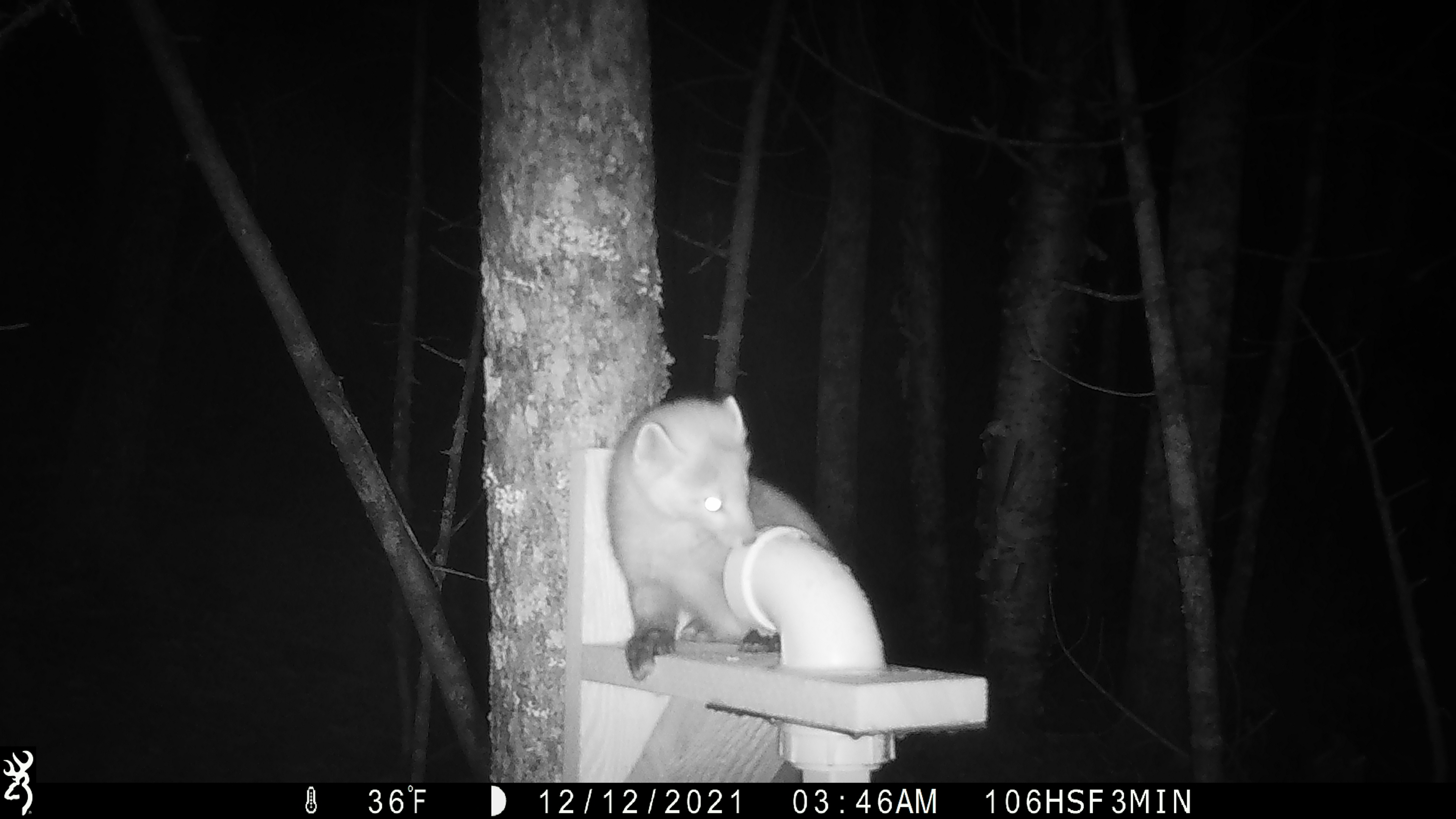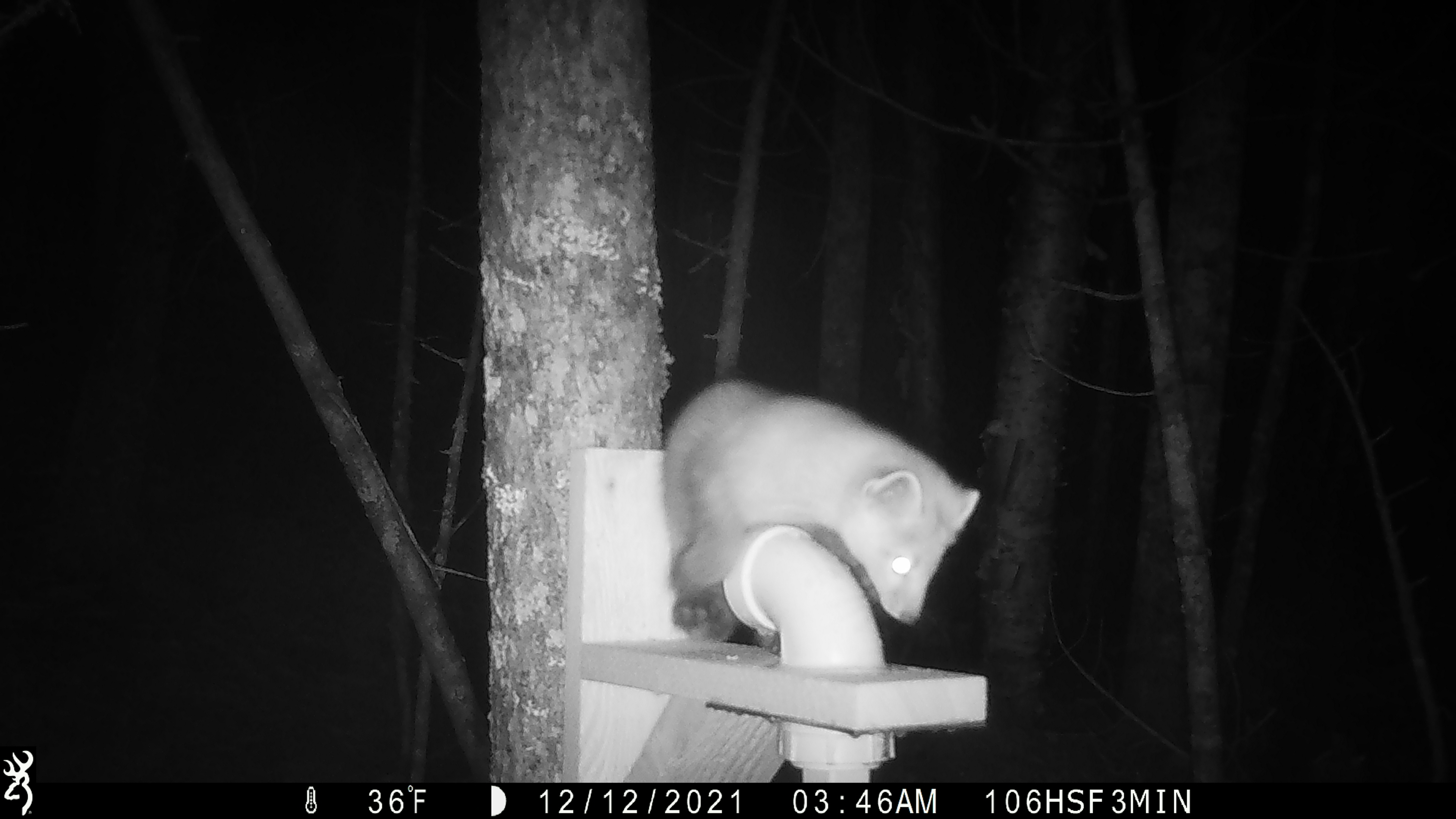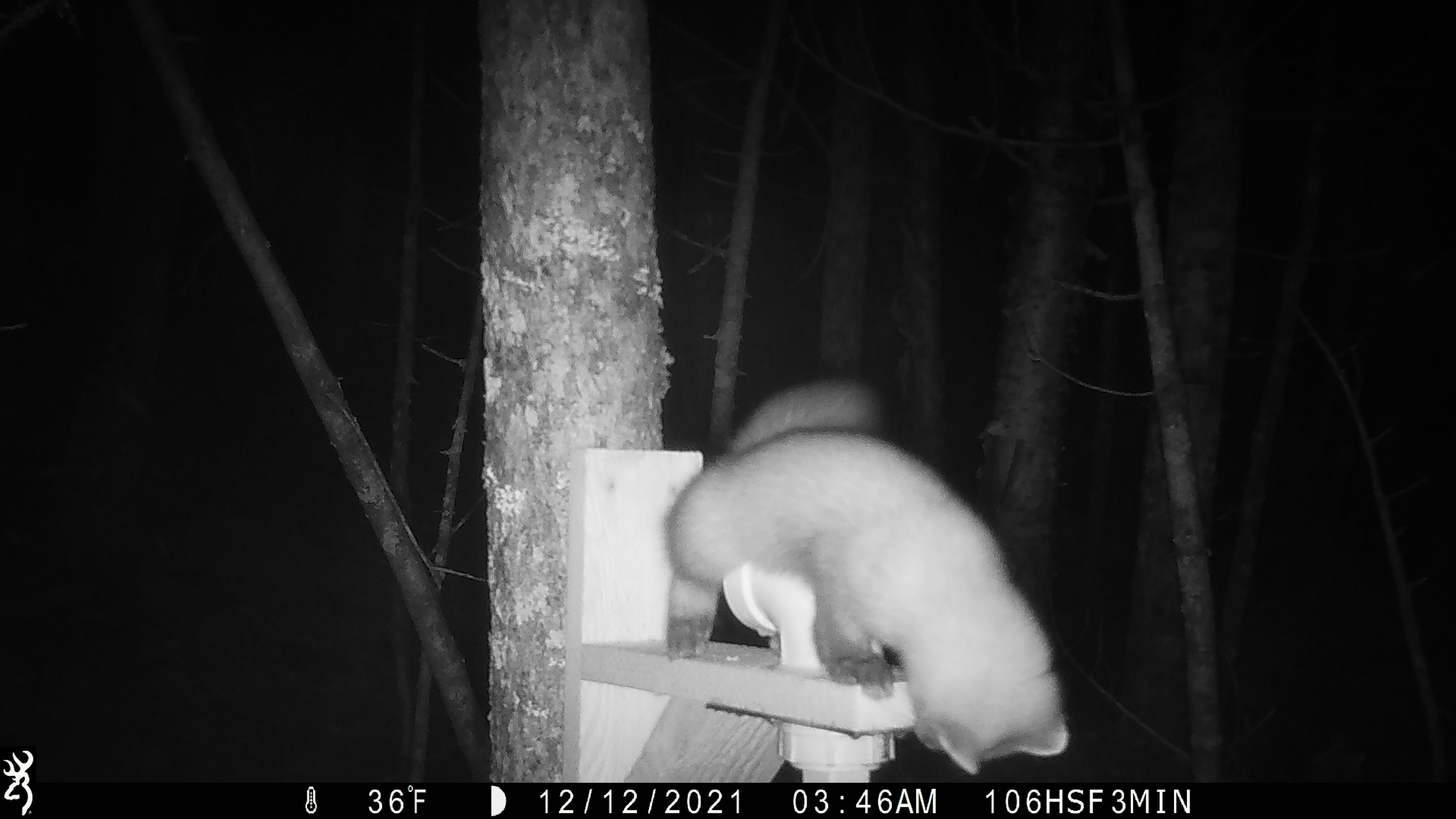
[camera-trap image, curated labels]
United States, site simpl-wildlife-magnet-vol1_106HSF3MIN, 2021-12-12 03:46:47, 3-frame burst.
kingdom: Animalia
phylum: Chordata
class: Mammalia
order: Carnivora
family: Mustelidae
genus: Martes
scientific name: Martes americana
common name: american marten